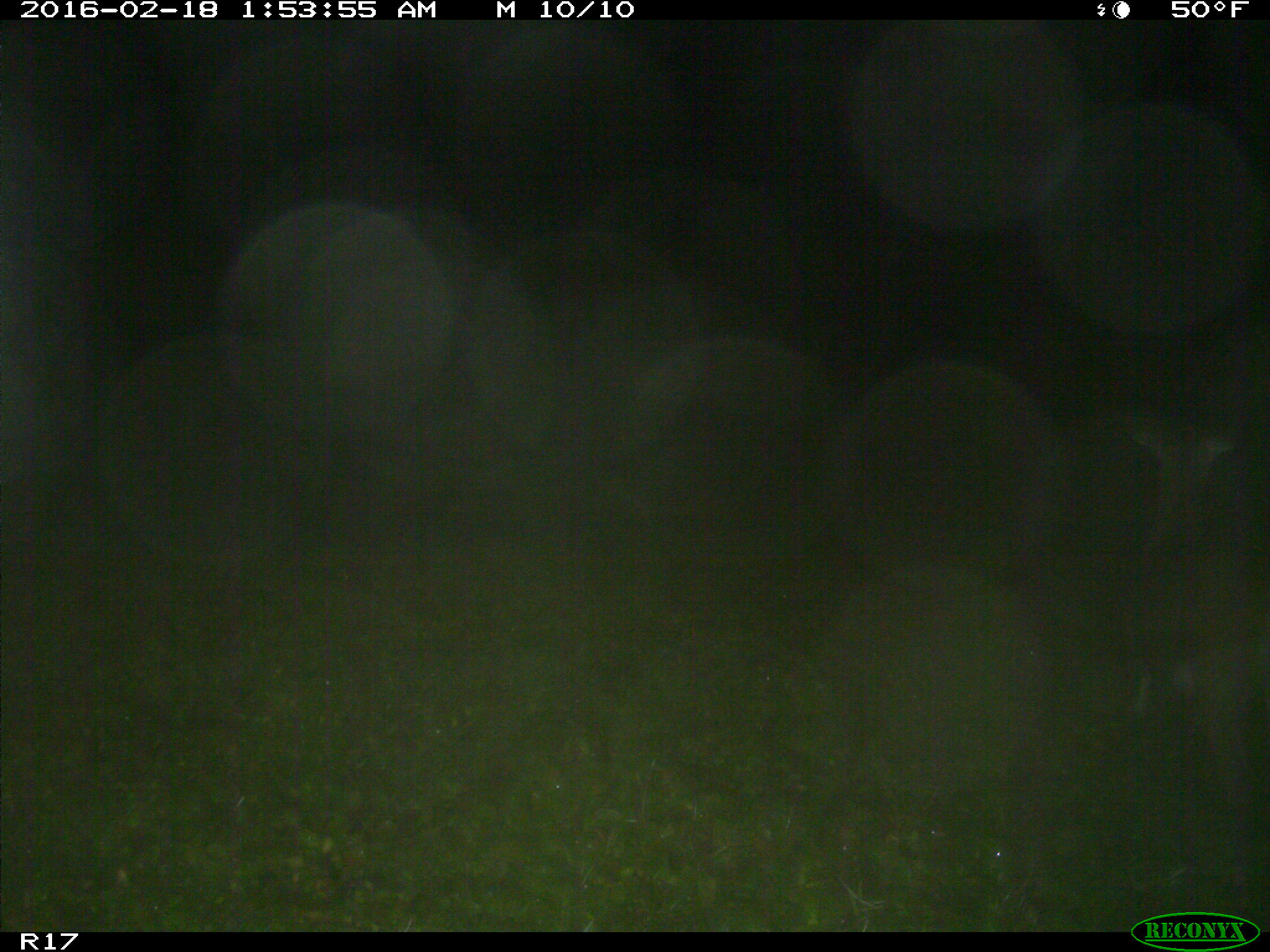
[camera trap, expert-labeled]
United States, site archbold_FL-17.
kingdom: Animalia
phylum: Chordata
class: Mammalia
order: Artiodactyla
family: Cervidae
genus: Odocoileus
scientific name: Odocoileus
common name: deer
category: unidentified deer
Unidentified deer (deer) (Odocoileus).